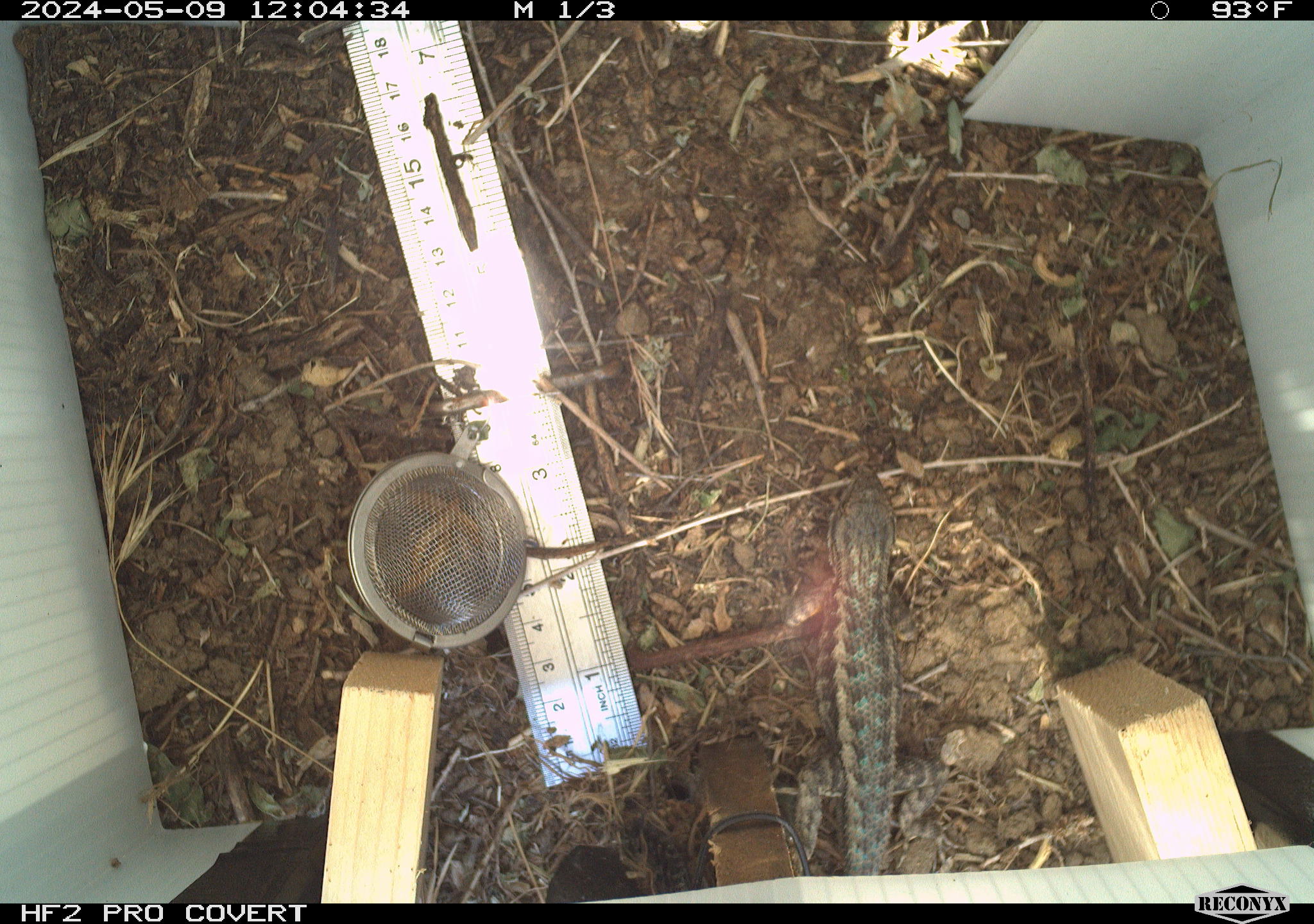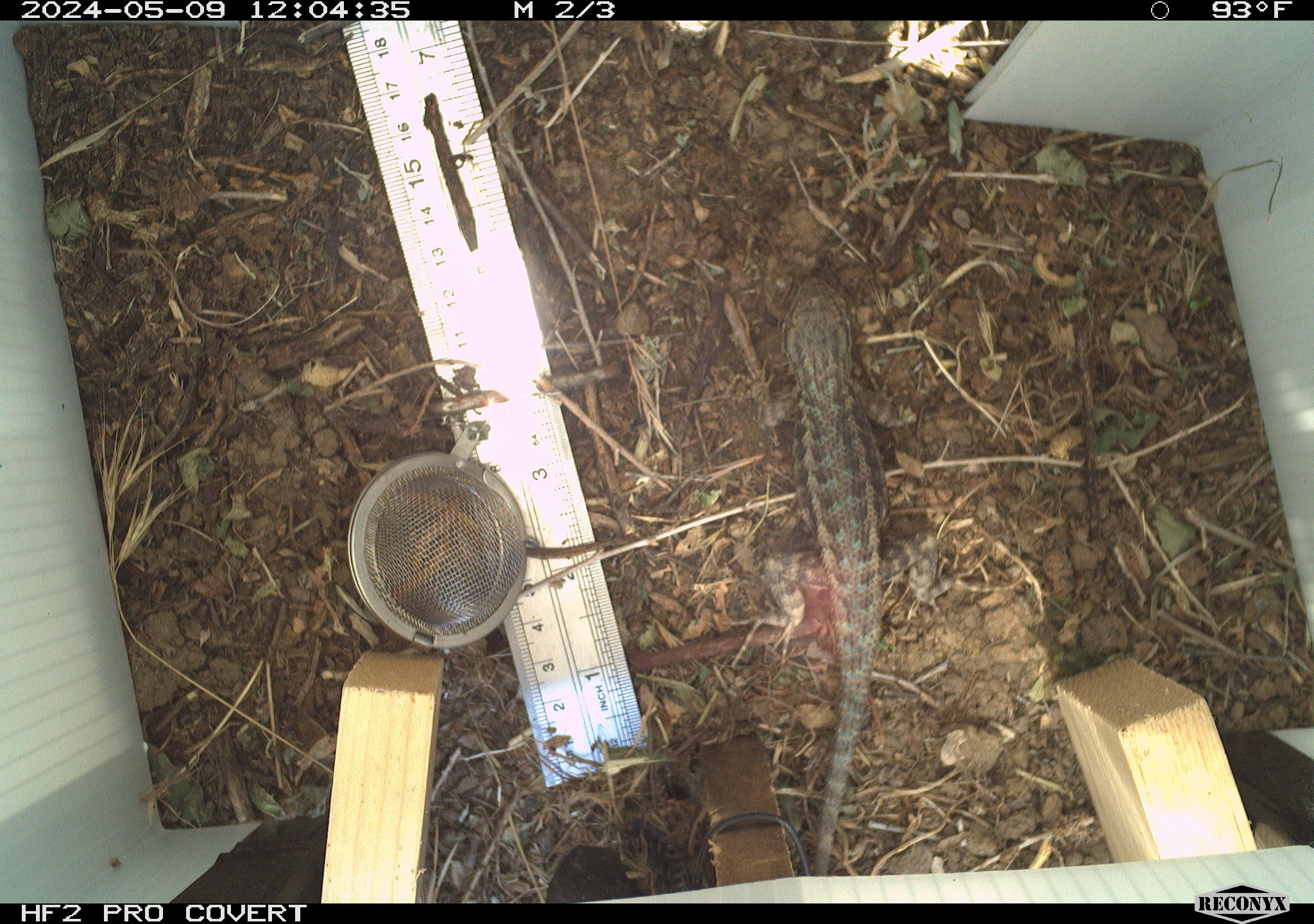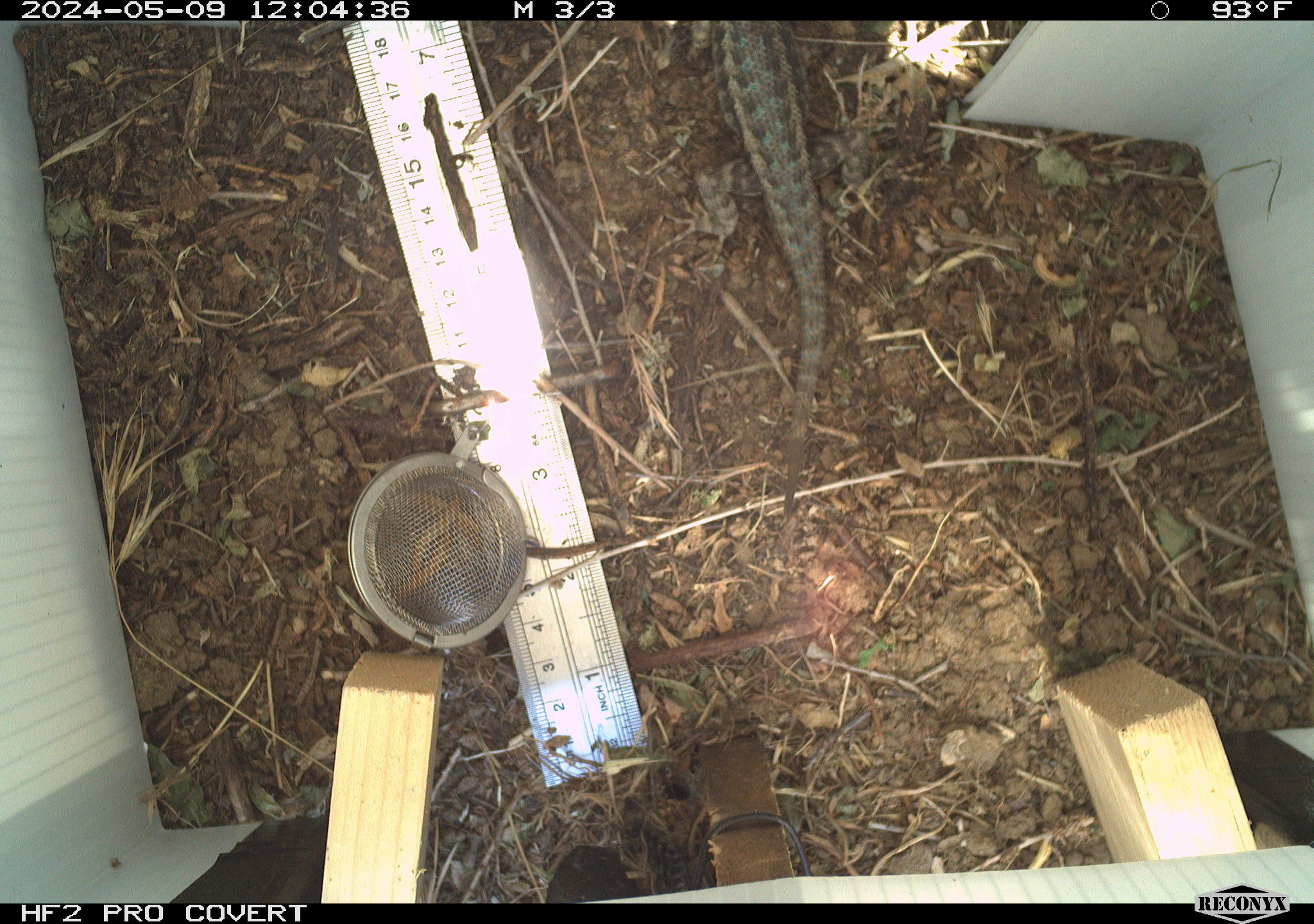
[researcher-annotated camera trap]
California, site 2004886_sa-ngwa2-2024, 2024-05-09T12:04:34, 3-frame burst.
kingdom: Animalia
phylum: Chordata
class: Reptilia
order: Squamata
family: Phrynosomatidae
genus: Sceloporus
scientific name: Sceloporus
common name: spiny lizards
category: sceloporus species